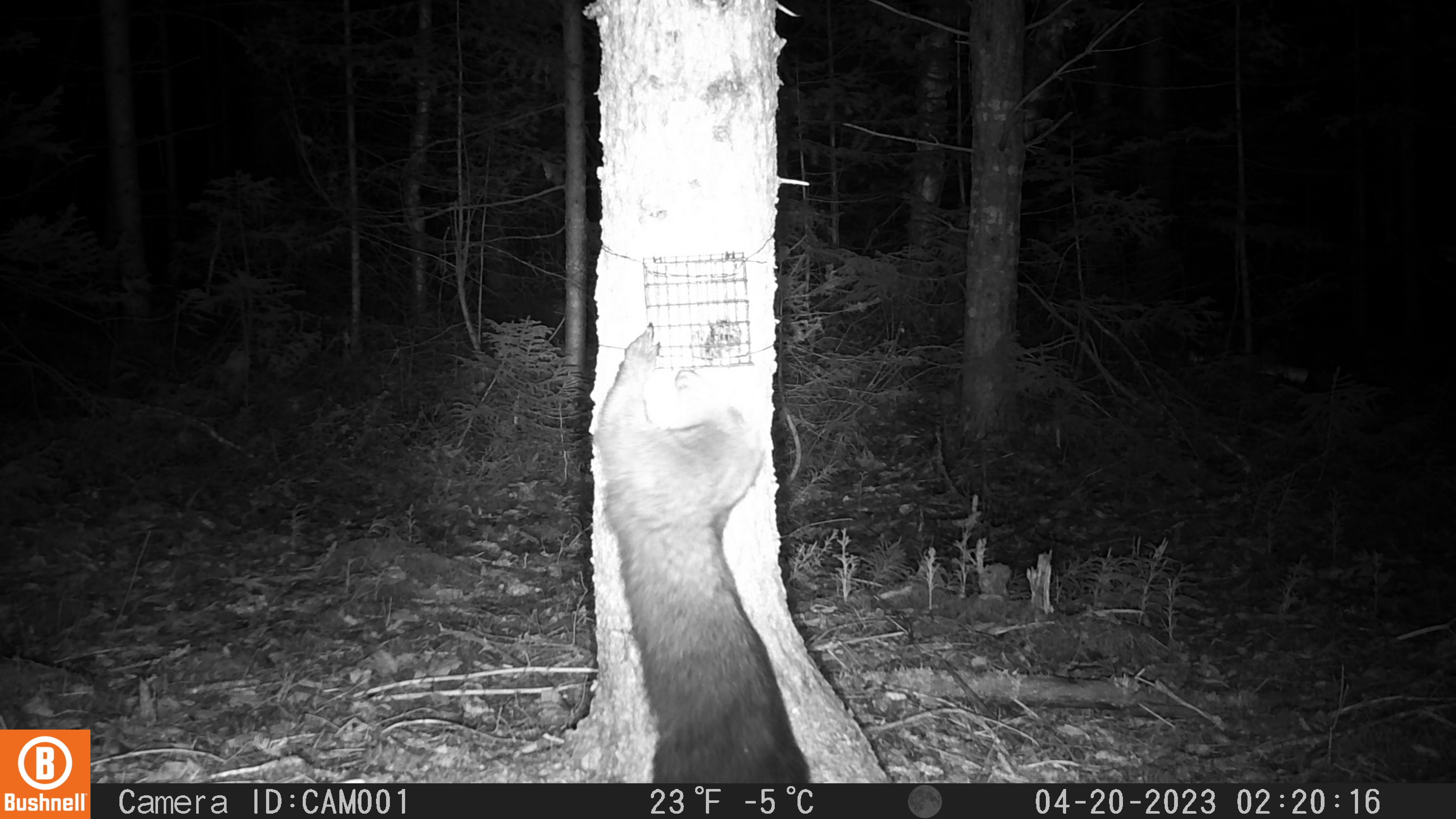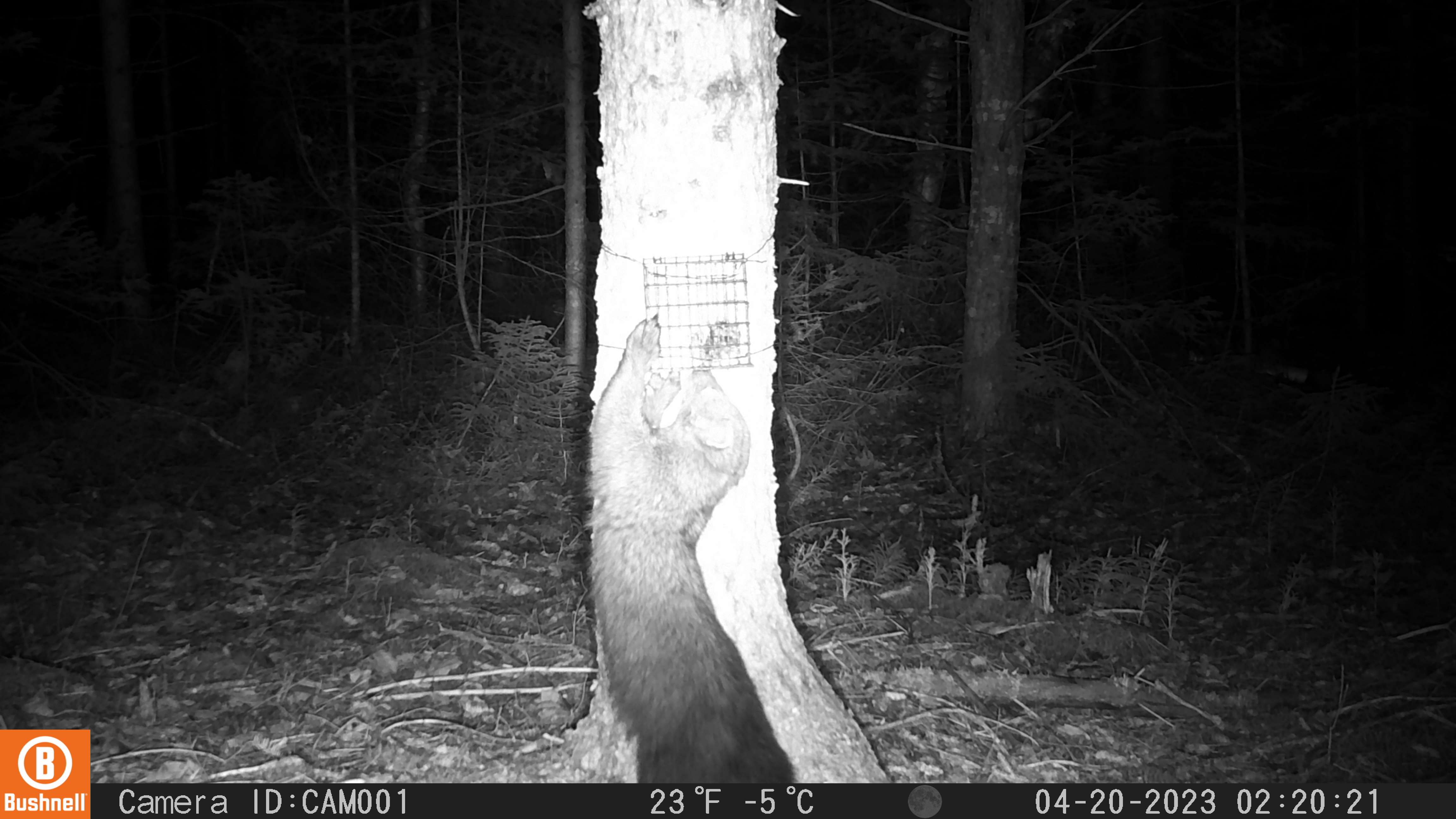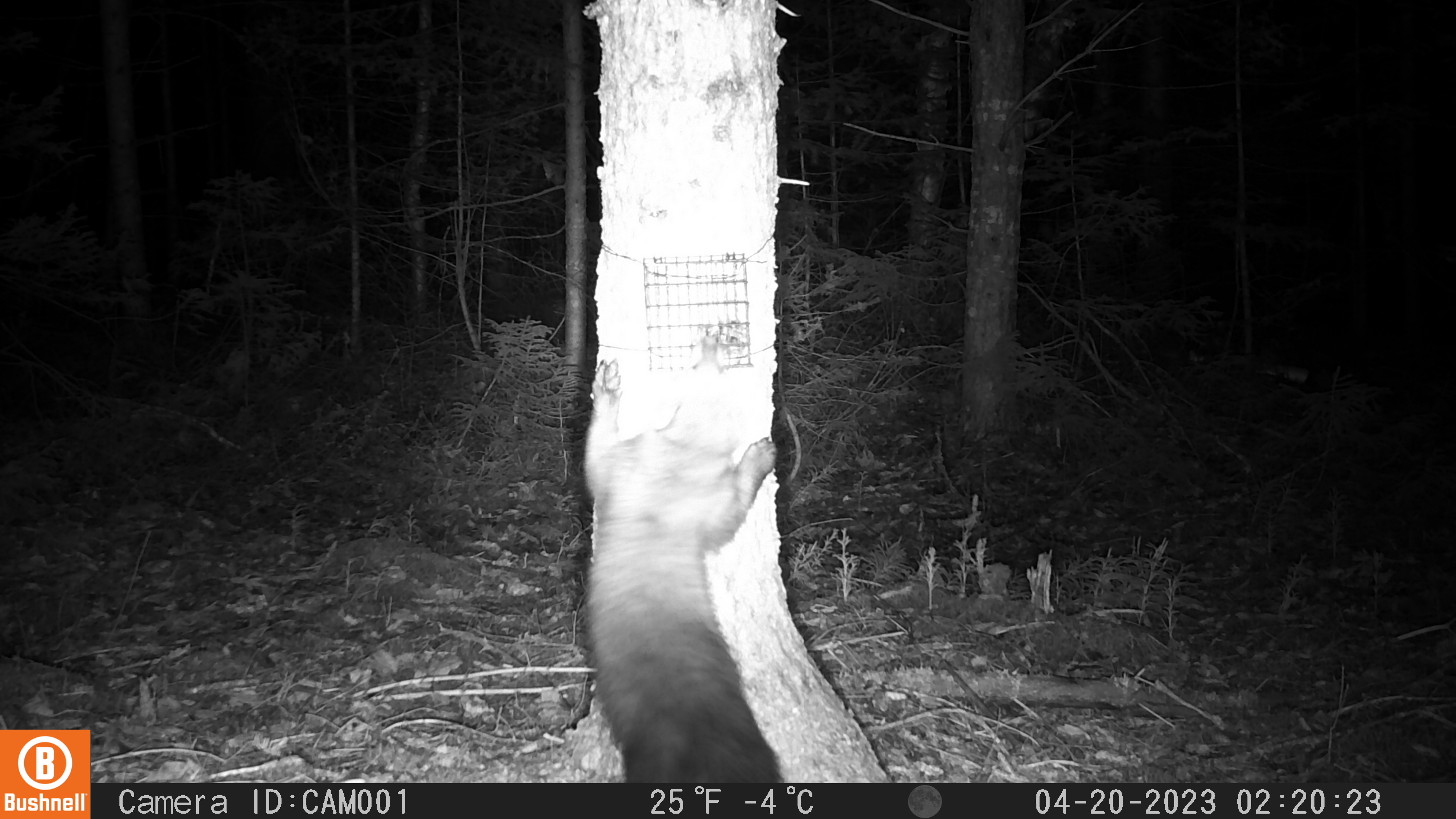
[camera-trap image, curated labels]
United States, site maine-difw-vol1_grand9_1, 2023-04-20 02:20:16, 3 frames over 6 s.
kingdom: Animalia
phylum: Chordata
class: Mammalia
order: Carnivora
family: Mustelidae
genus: Pekania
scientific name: Pekania pennanti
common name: fisher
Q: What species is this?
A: Fisher (Pekania pennanti).